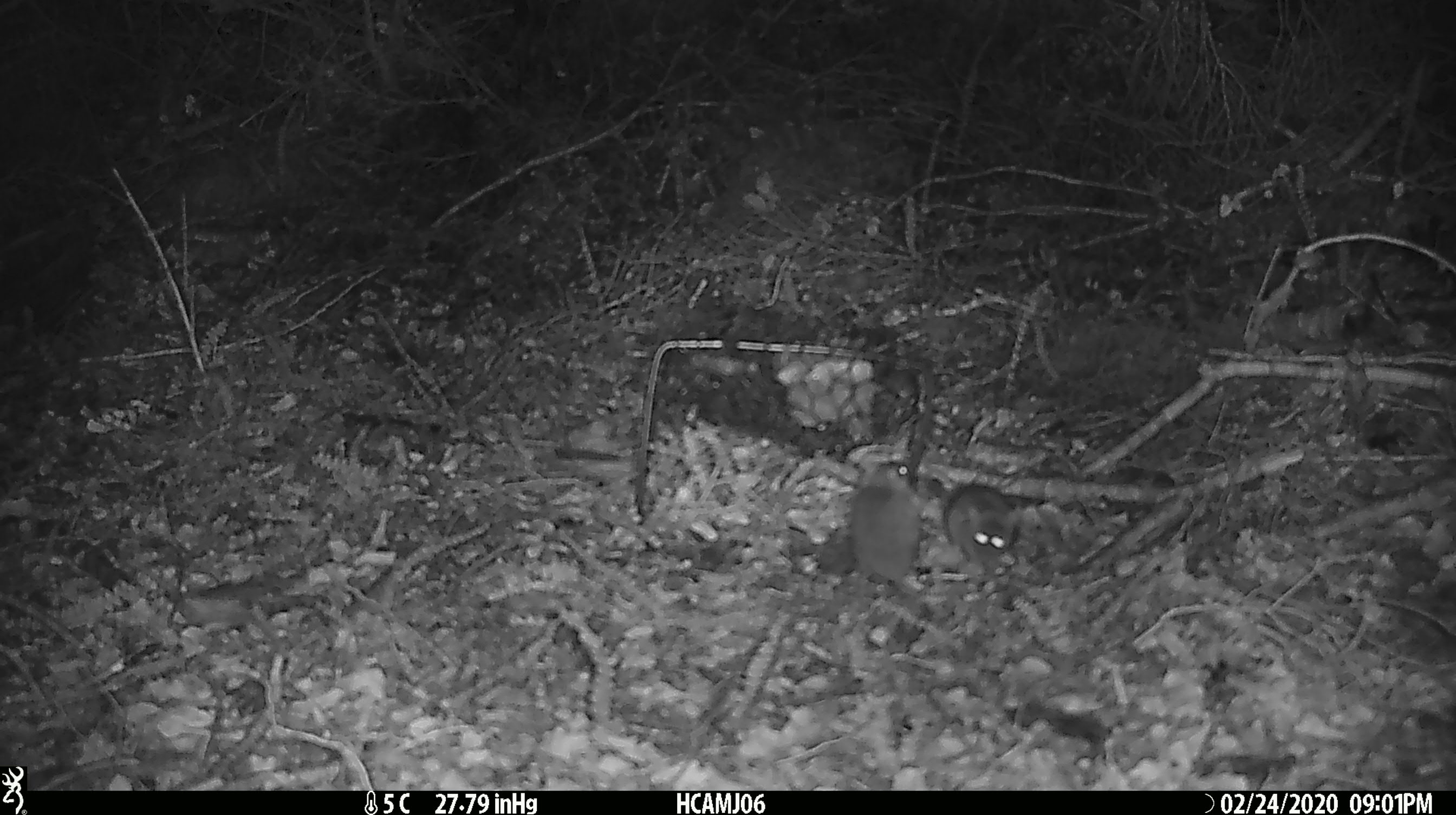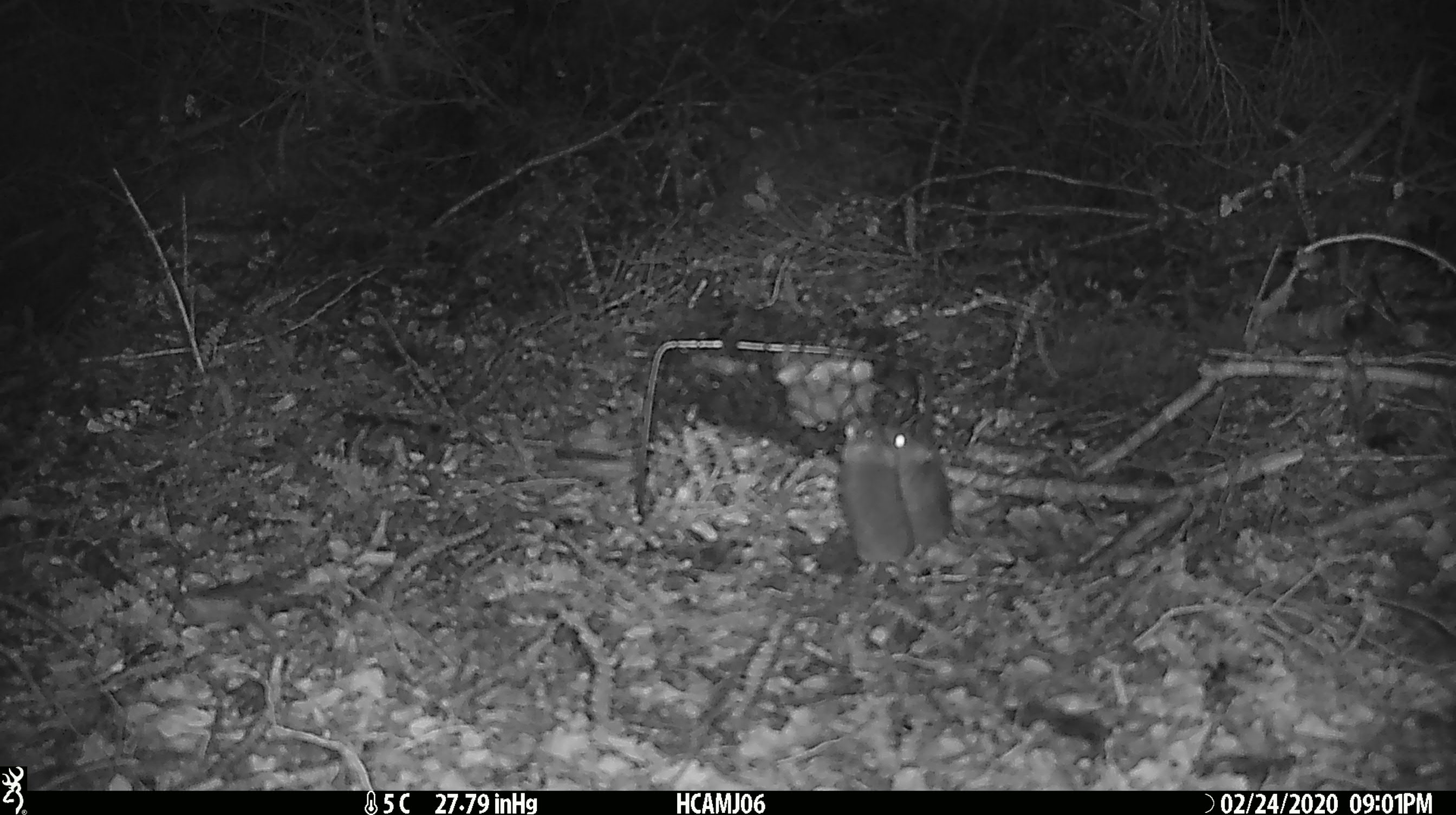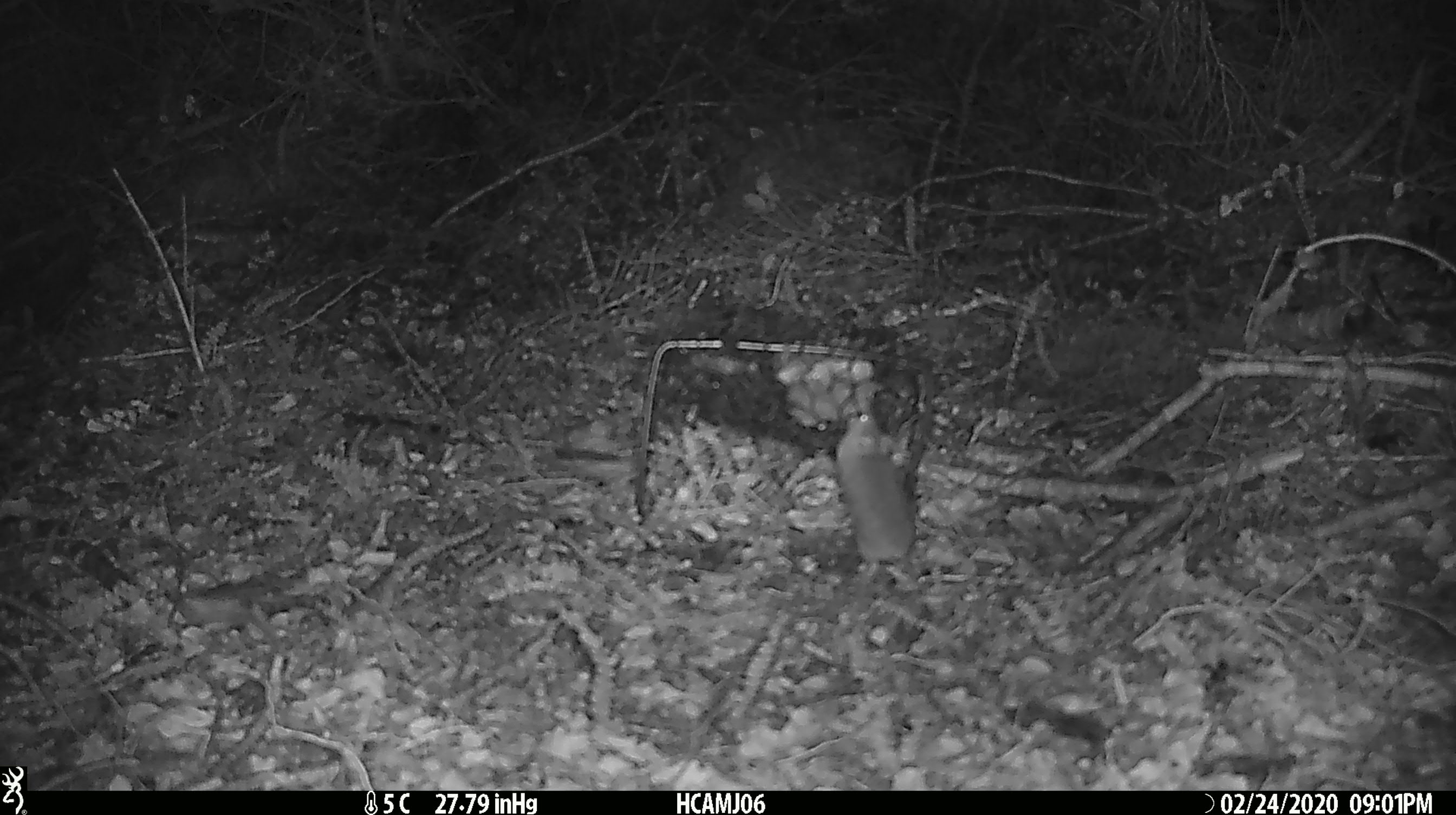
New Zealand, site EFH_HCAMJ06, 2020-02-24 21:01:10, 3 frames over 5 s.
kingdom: Animalia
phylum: Chordata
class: Mammalia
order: Rodentia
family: Muridae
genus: Mus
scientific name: Mus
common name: mouse